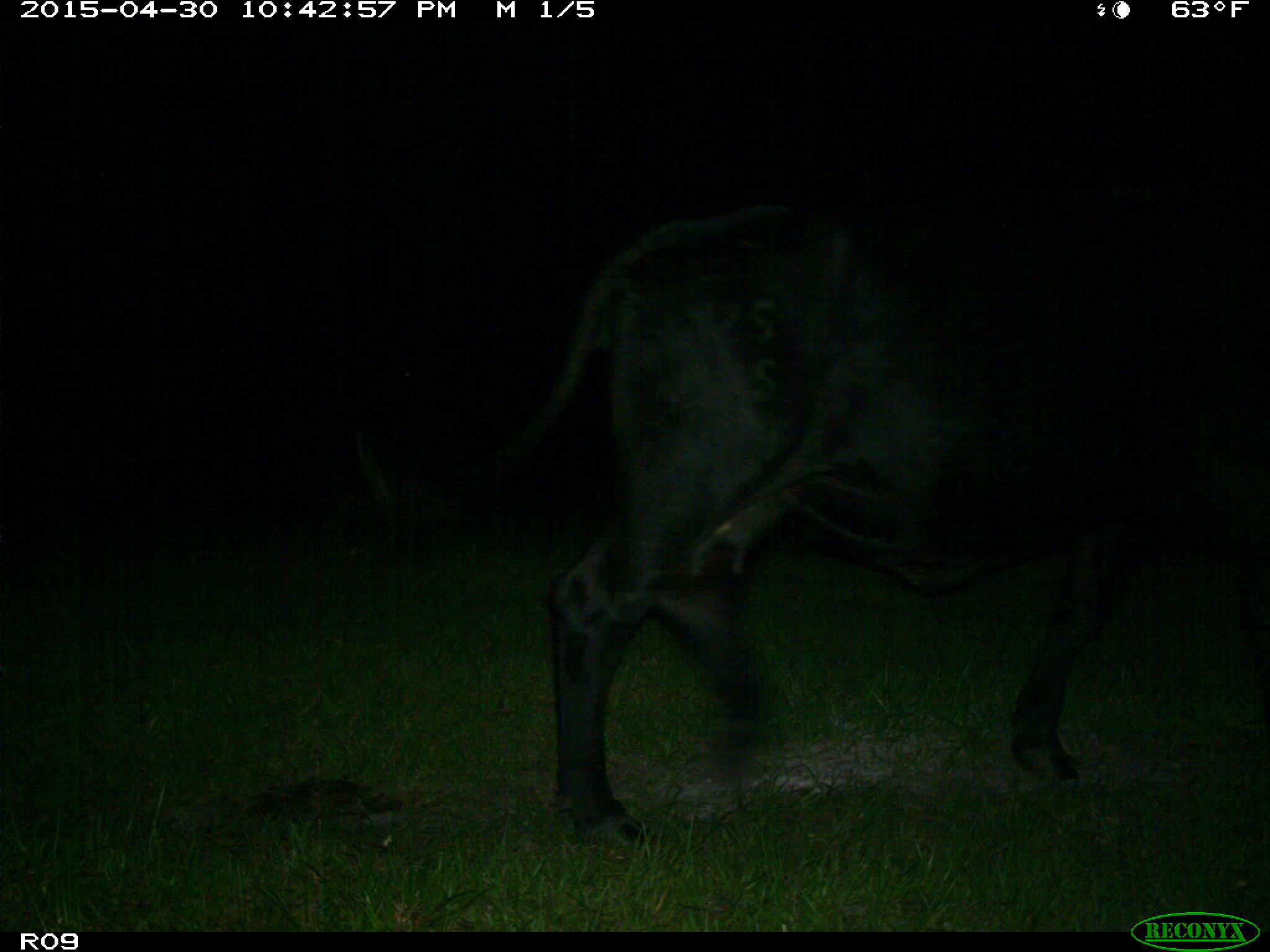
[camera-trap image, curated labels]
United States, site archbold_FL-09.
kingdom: Animalia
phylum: Chordata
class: Mammalia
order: Artiodactyla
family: Bovidae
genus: Bos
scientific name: Bos taurus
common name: domestic cow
Bos taurus (domestic cow).